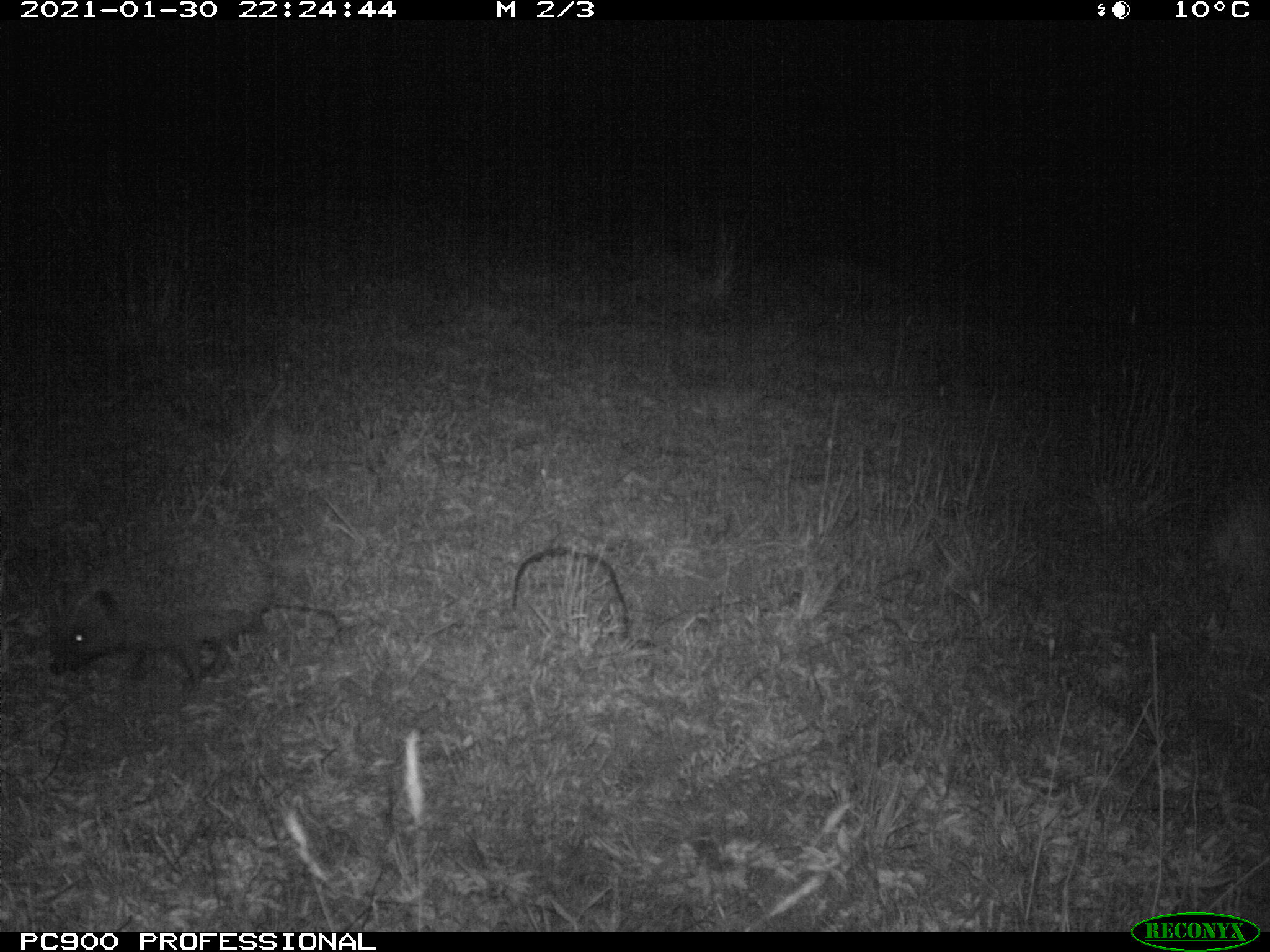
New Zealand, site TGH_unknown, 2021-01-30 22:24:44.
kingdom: Animalia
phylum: Chordata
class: Mammalia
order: Eulipotyphla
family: Erinaceidae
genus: Erinaceus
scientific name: Erinaceus europaeus europaeus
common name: european hedgehog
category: hedgehog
Hedgehog (european hedgehog) (Erinaceus europaeus europaeus).